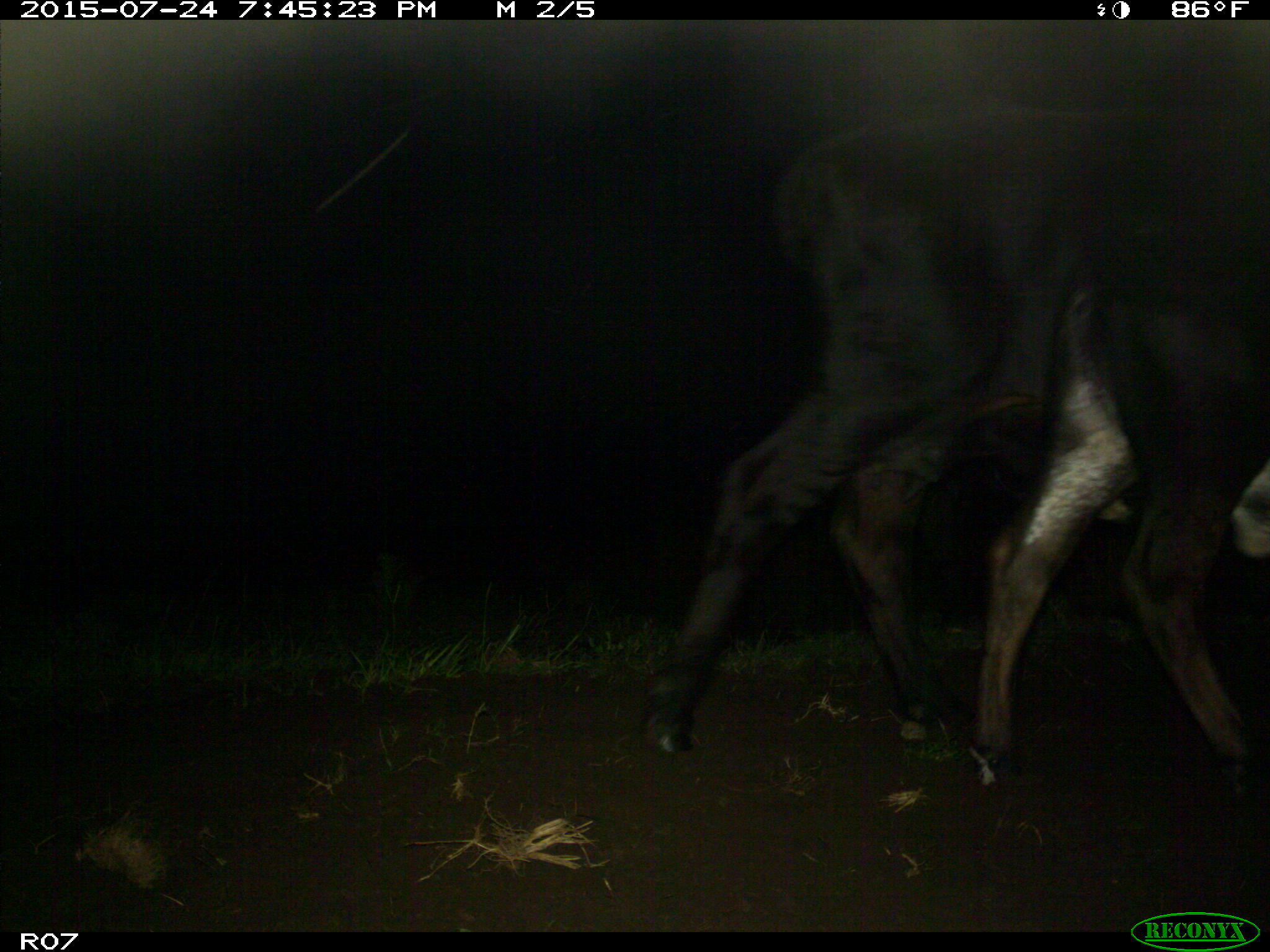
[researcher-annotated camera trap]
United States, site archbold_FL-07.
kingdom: Animalia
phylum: Chordata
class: Mammalia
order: Artiodactyla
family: Bovidae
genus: Bos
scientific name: Bos taurus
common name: domestic cow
Bos taurus (domestic cow).